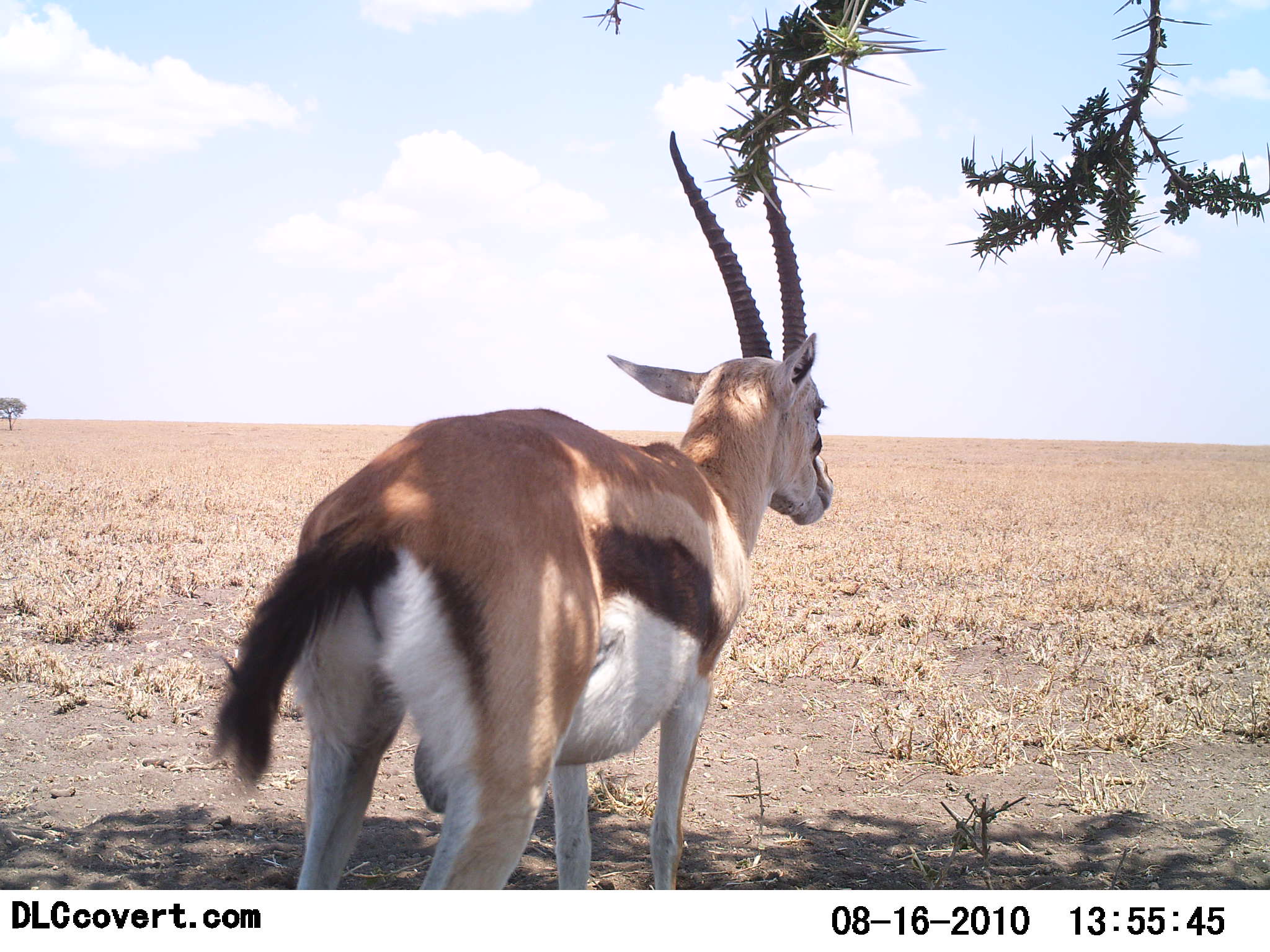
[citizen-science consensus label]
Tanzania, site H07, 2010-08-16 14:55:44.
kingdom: Animalia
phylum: Chordata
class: Mammalia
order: Artiodactyla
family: Bovidae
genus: Eudorcas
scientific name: Eudorcas thomsonii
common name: thomson's gazelle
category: gazellethomsons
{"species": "gazellethomsons (thomson's gazelle) (Eudorcas thomsonii)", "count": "1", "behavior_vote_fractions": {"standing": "100%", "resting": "0%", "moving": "0%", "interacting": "0%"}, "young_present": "0%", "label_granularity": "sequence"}